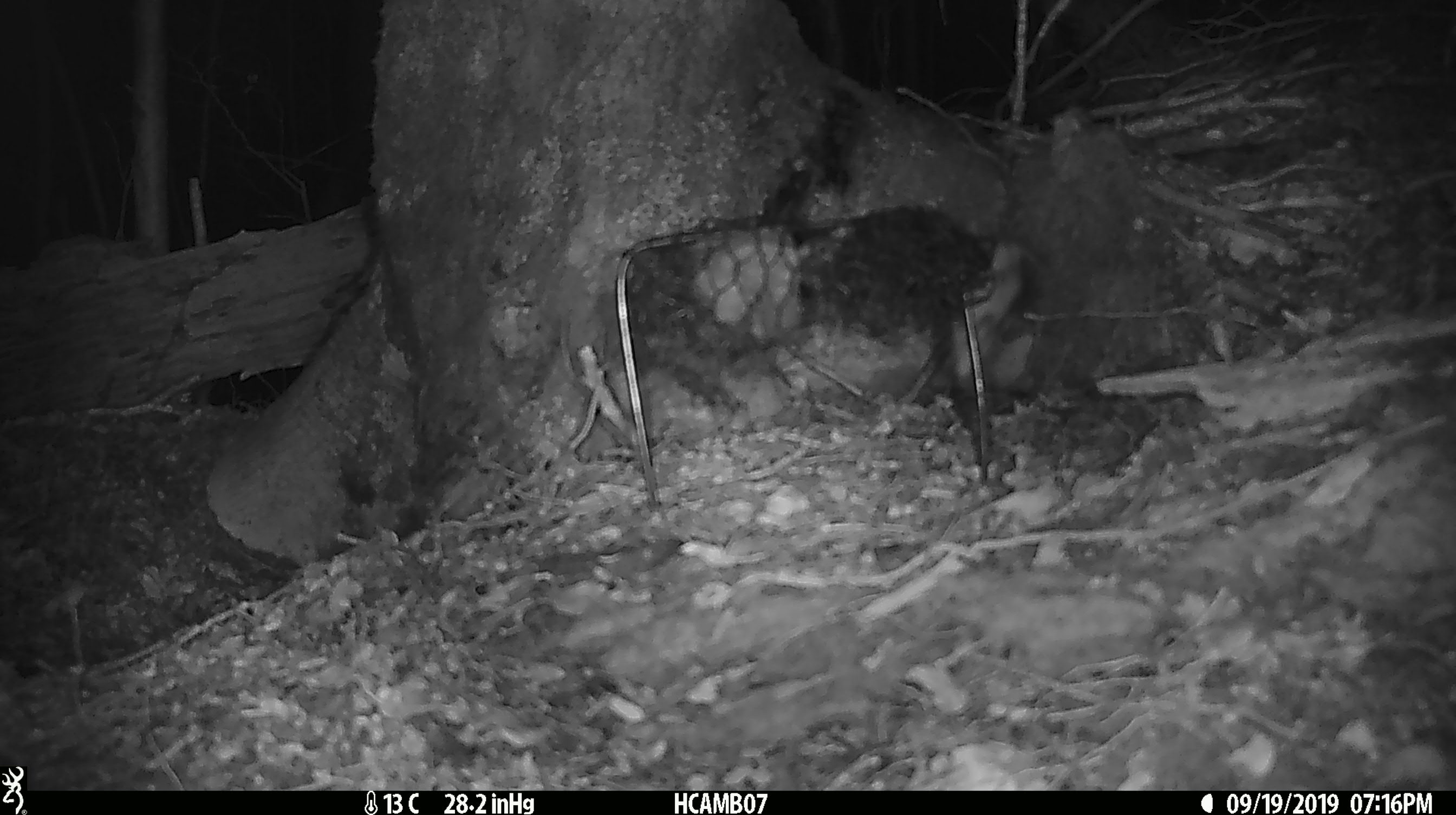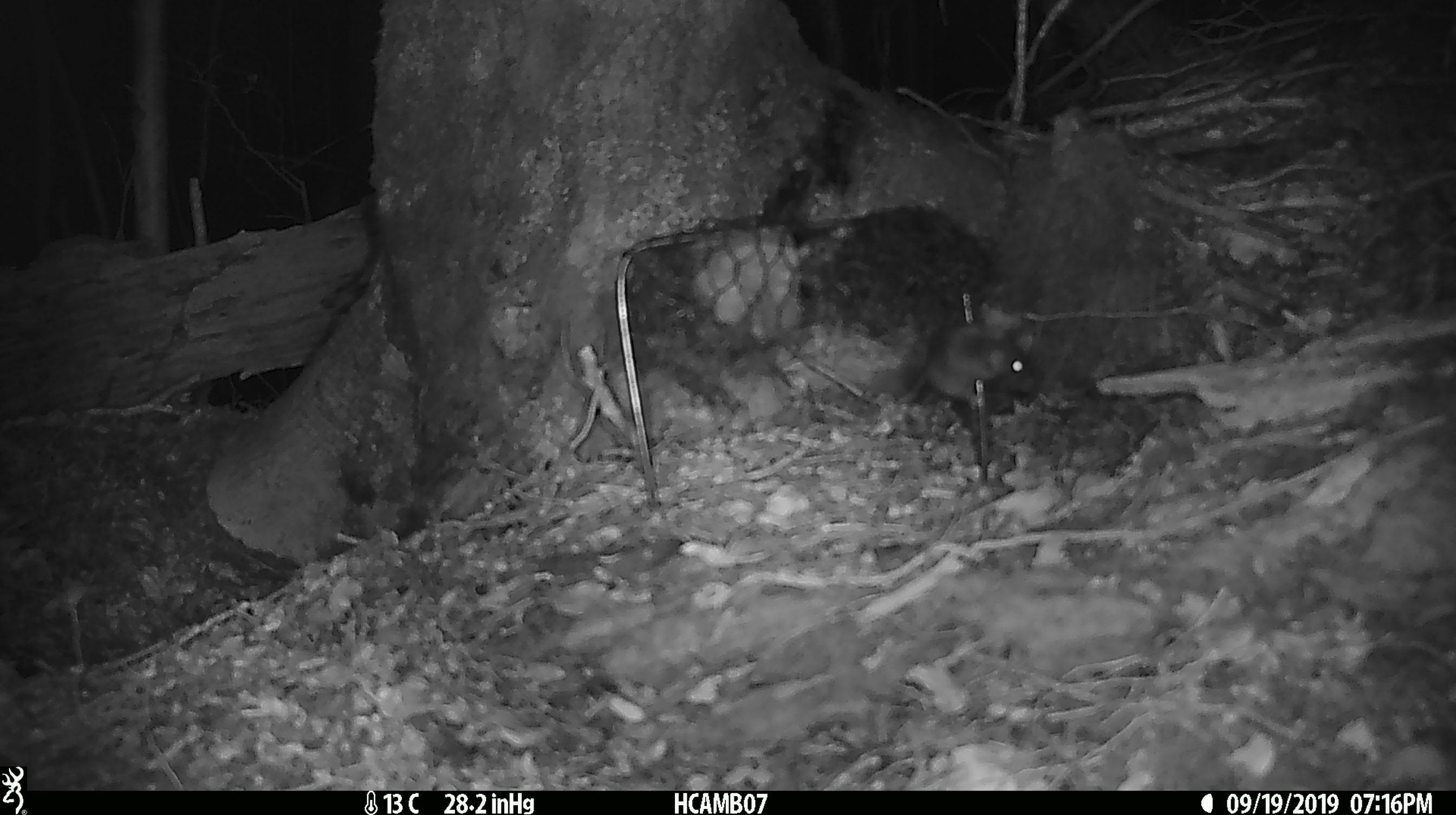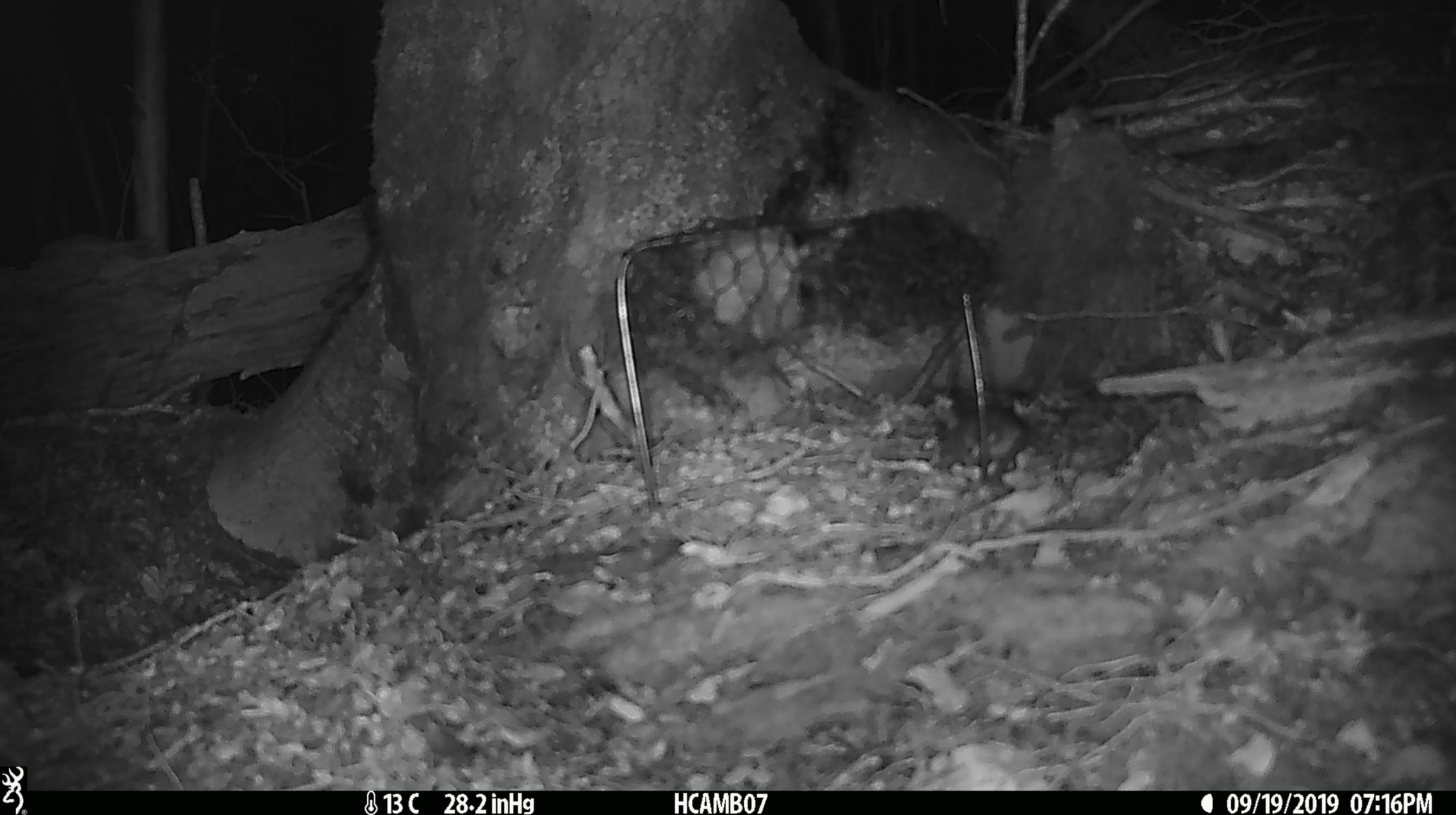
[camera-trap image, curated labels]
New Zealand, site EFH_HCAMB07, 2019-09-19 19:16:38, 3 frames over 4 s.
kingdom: Animalia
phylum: Chordata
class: Mammalia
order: Rodentia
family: Muridae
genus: Mus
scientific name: Mus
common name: mouse